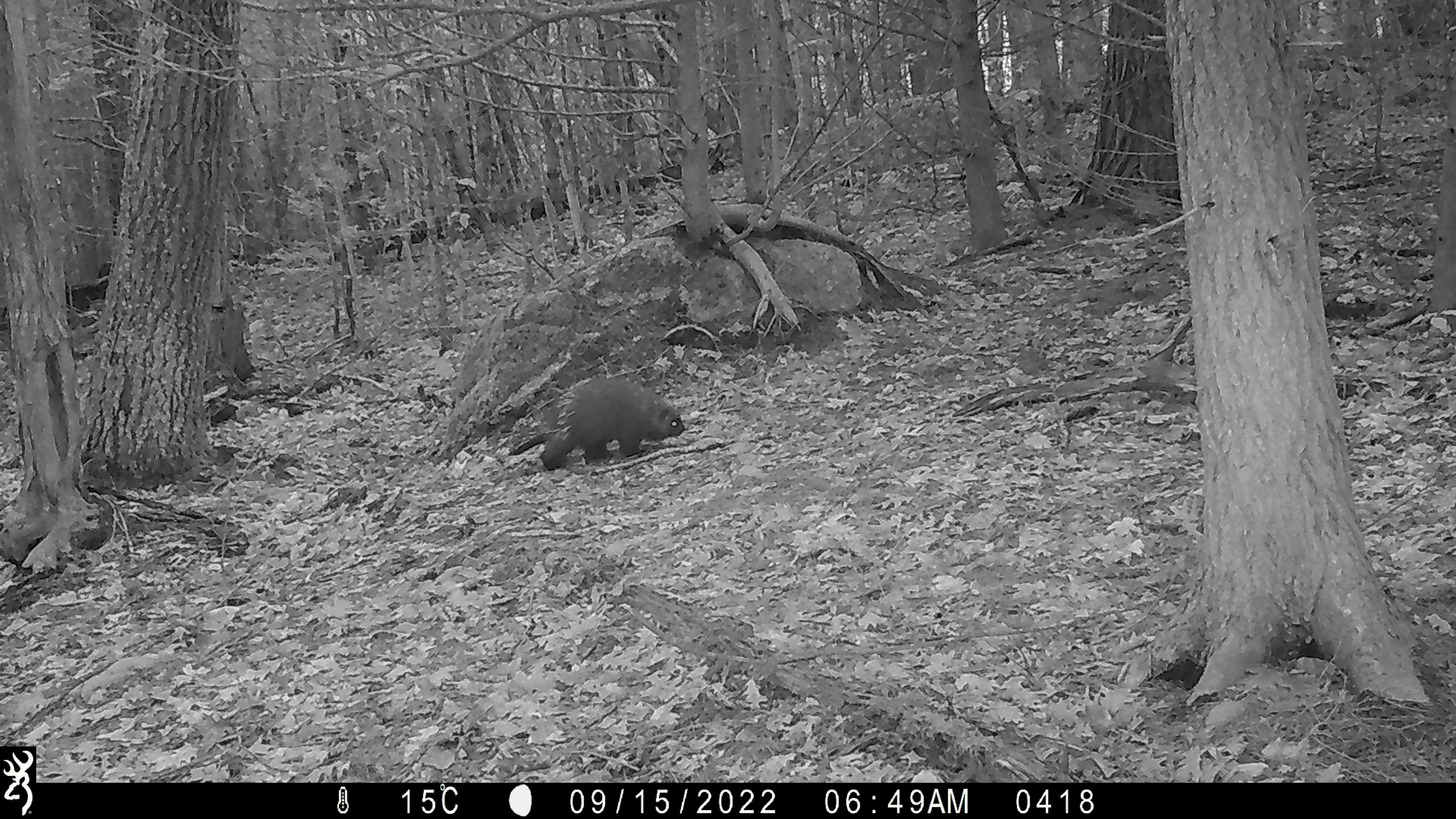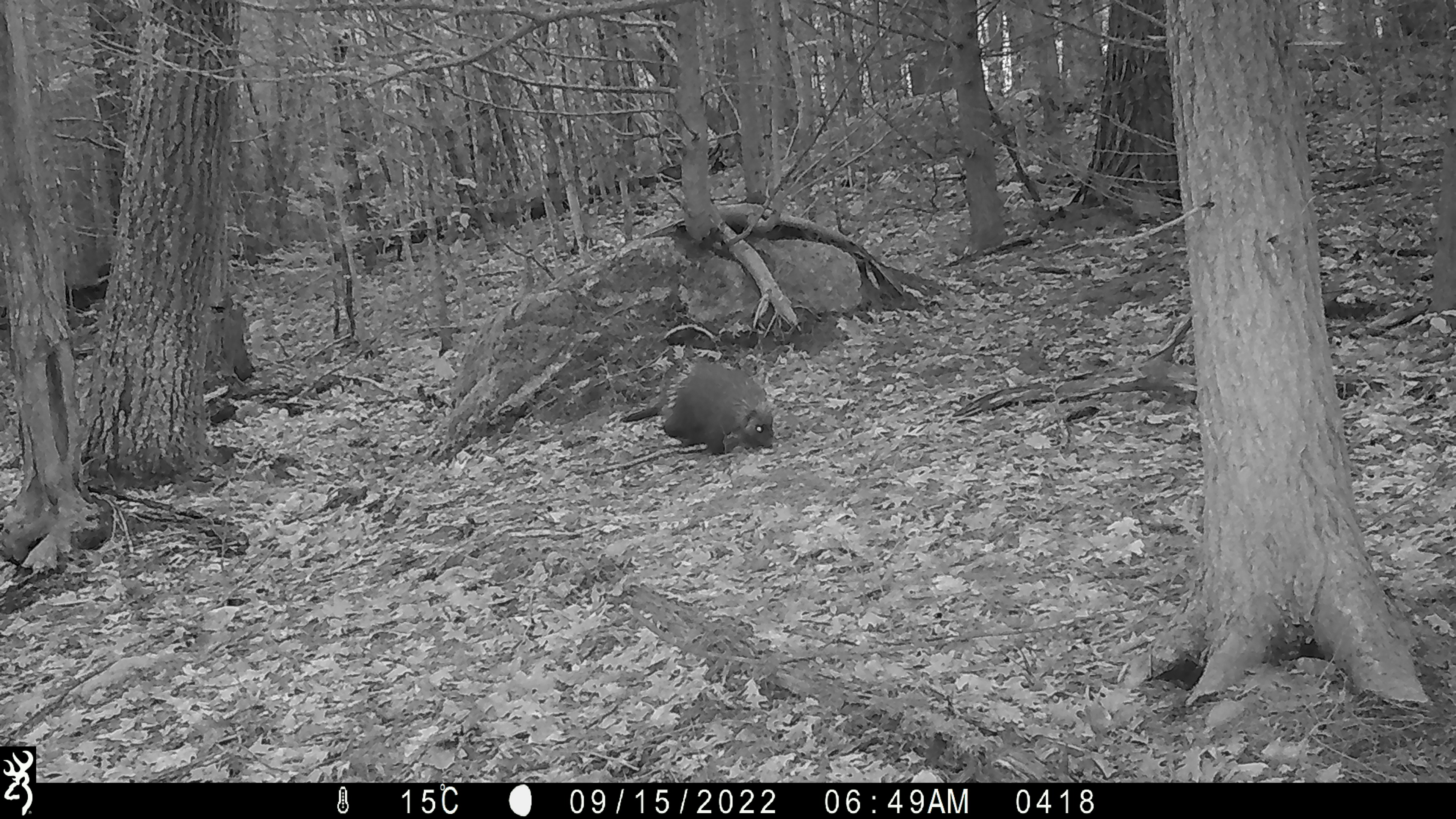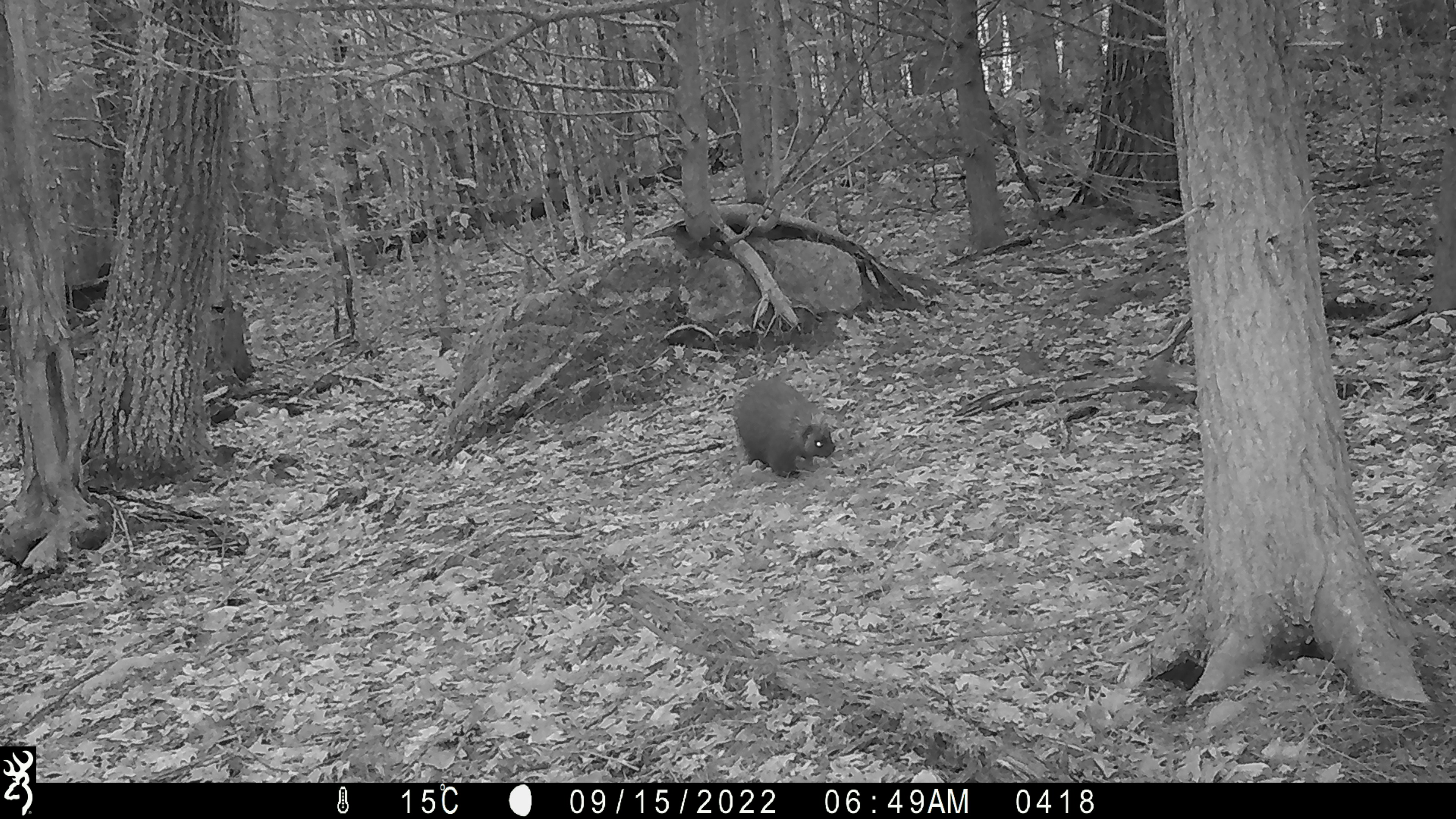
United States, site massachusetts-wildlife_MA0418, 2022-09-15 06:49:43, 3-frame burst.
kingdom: Animalia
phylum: Chordata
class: Mammalia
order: Rodentia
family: Erethizontidae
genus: Erethizon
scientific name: Erethizon dorsatum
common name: porcupine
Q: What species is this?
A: Porcupine (Erethizon dorsatum).